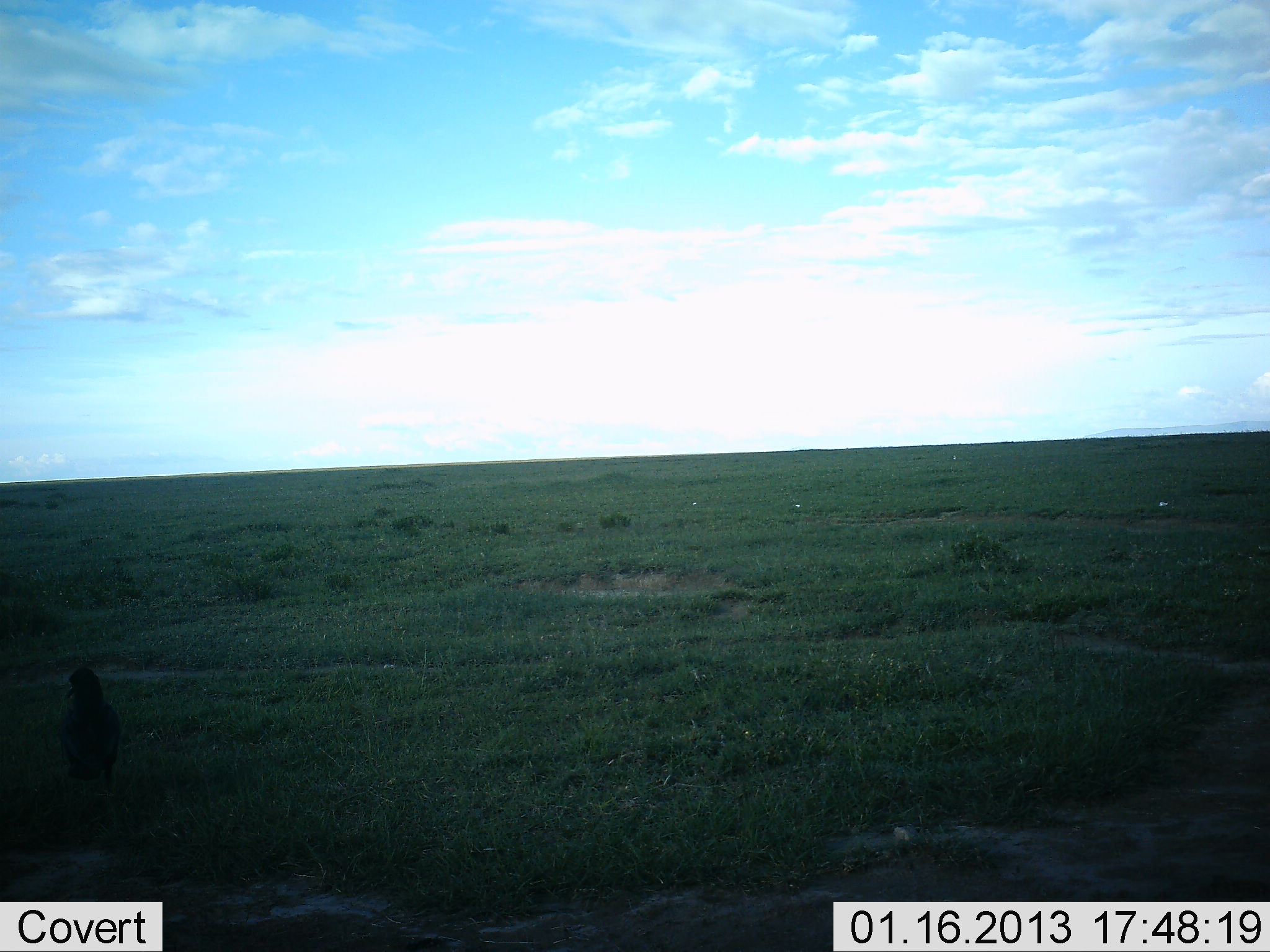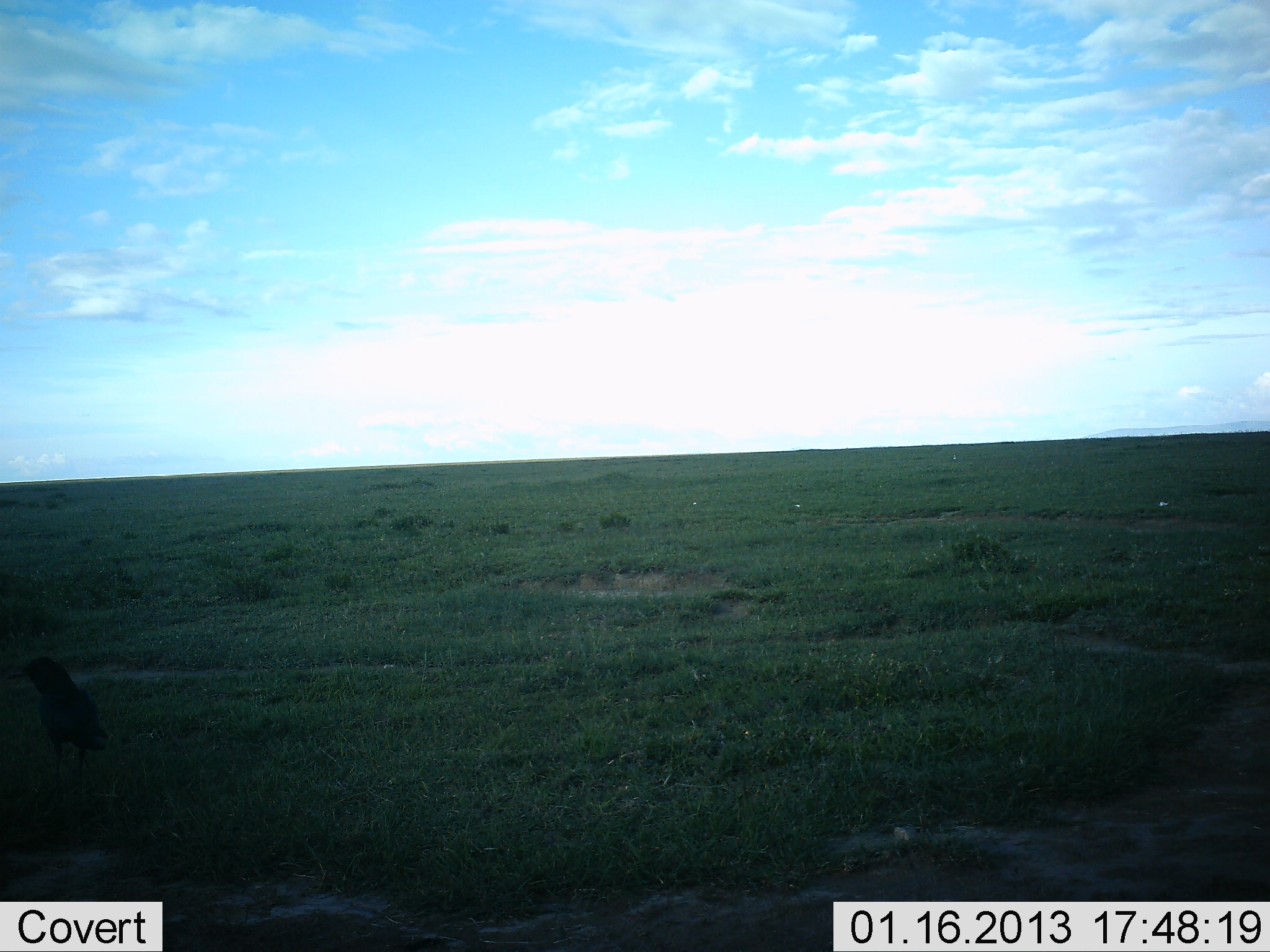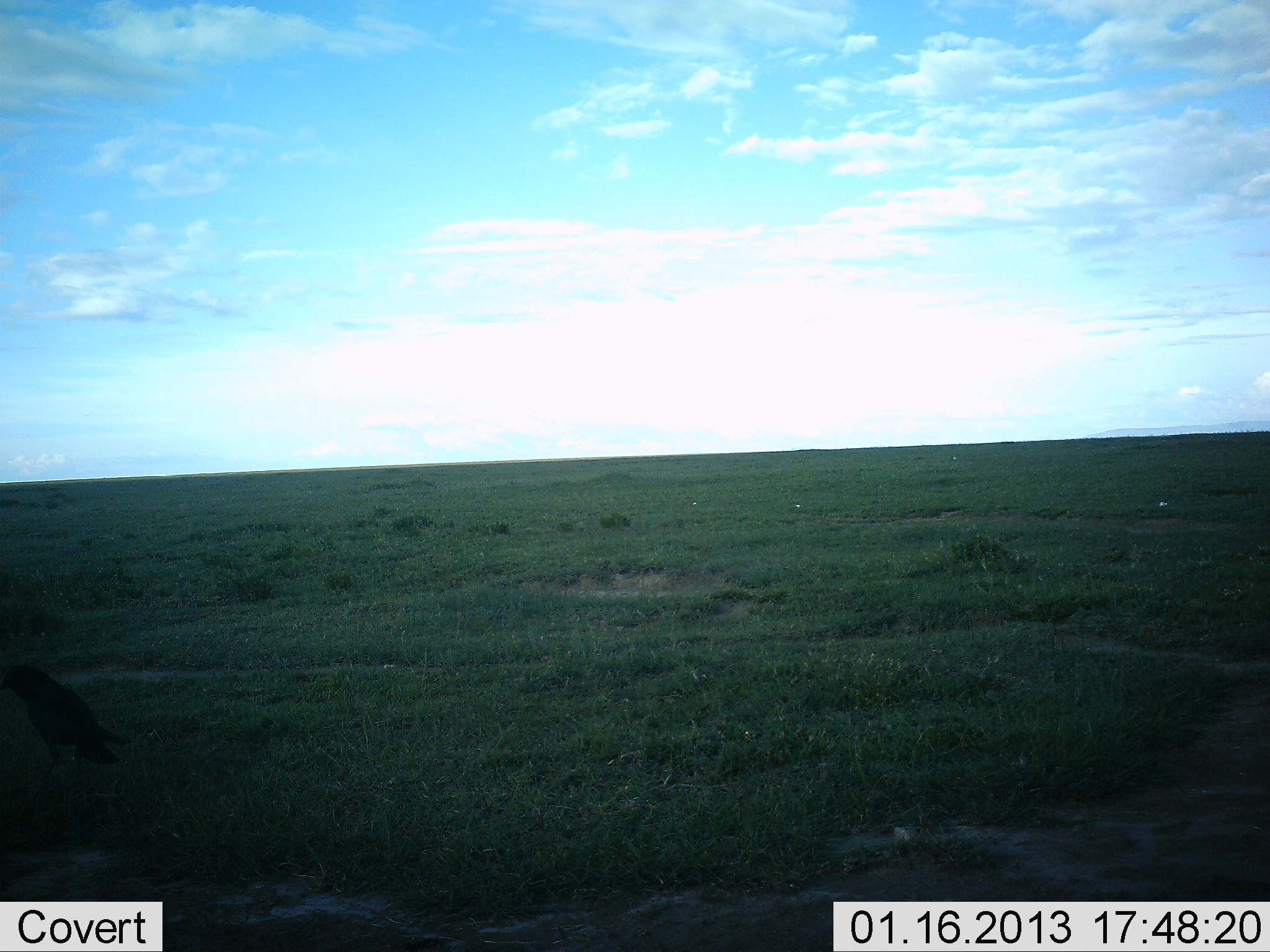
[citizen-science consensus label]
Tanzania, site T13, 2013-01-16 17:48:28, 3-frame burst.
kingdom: Animalia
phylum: Chordata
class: Aves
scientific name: Aves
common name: bird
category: otherbird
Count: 1.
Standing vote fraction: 66%.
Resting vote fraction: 0%.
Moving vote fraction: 40%.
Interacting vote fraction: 0%.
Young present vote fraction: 0%.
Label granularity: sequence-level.